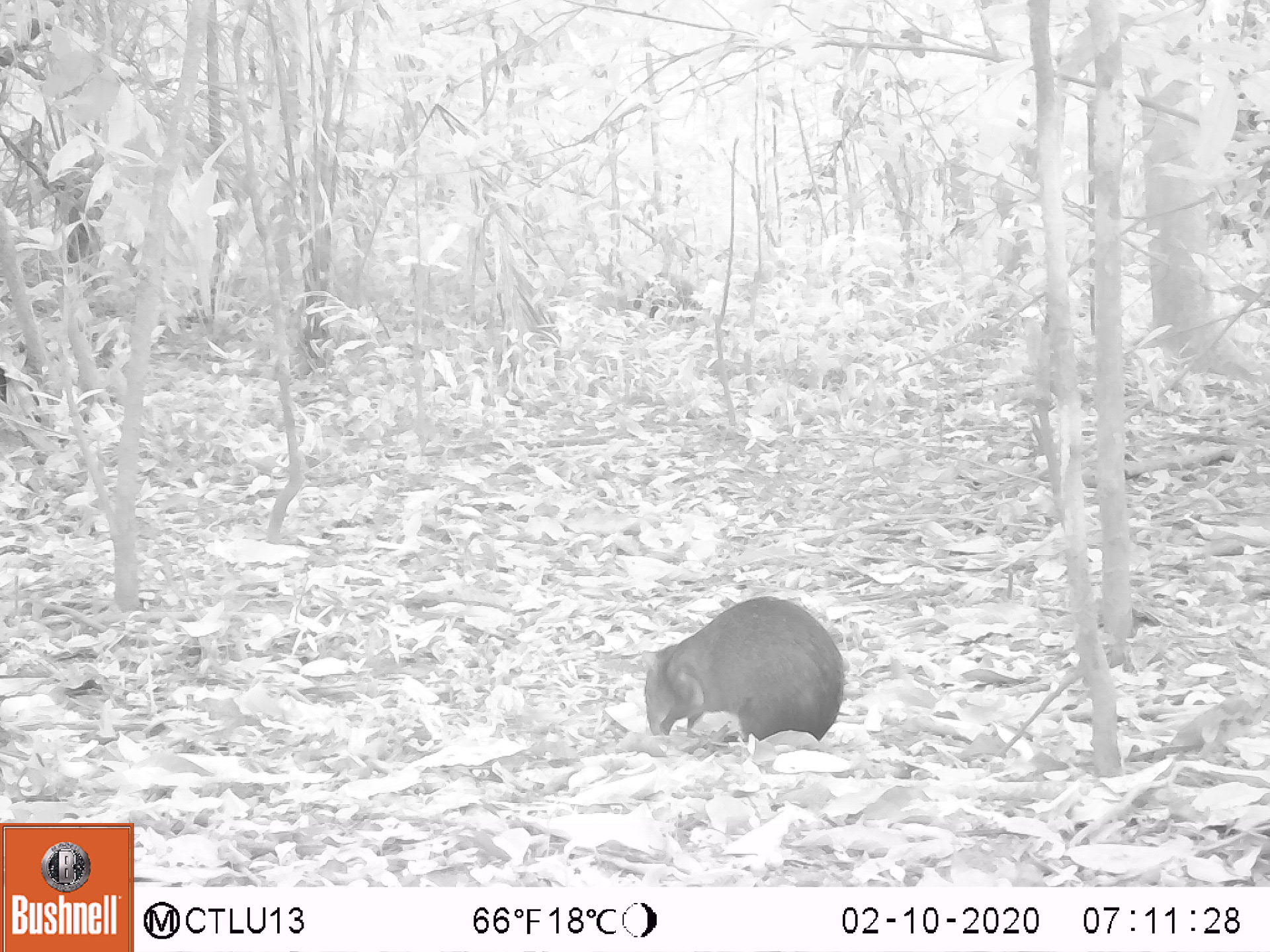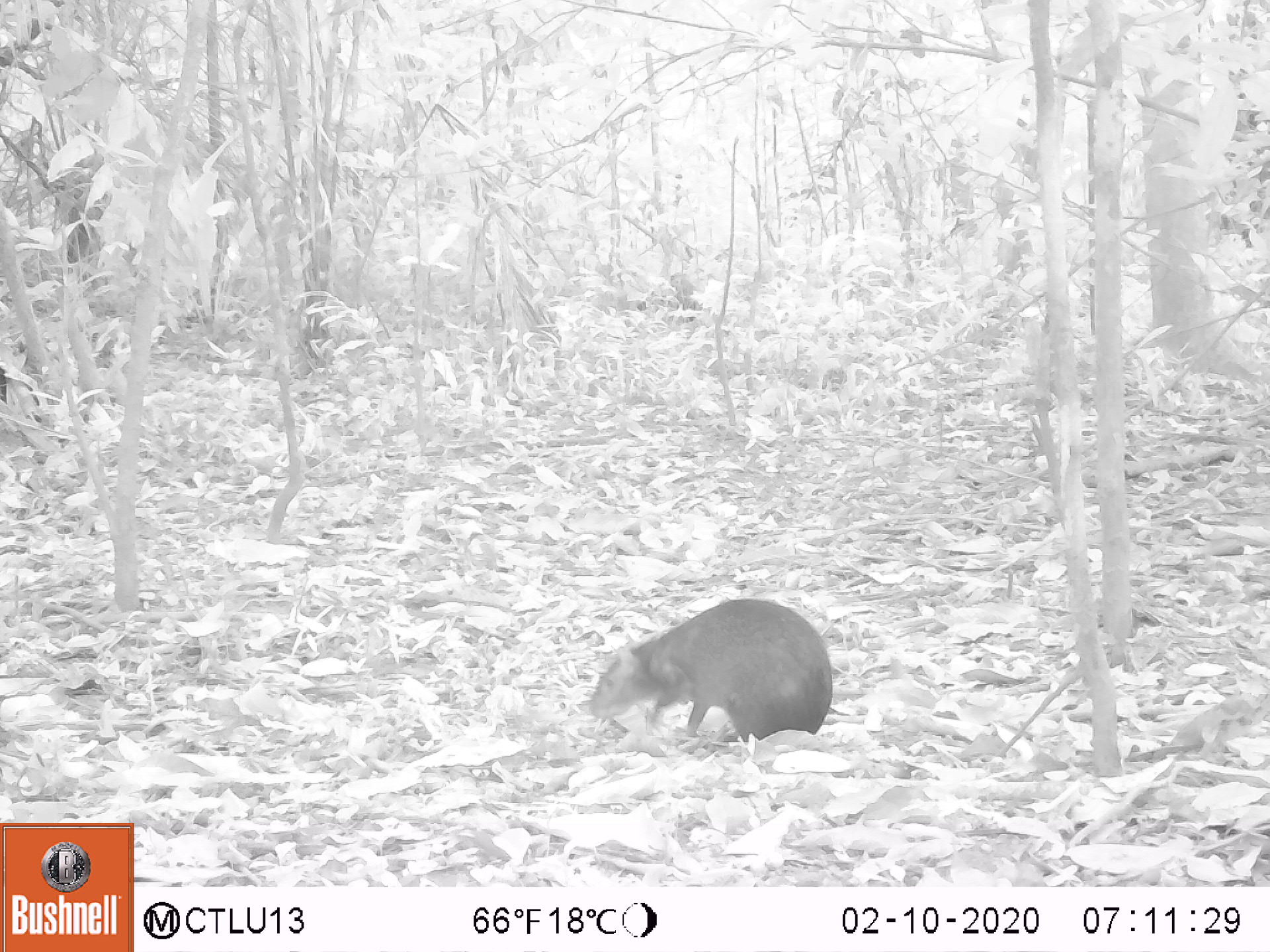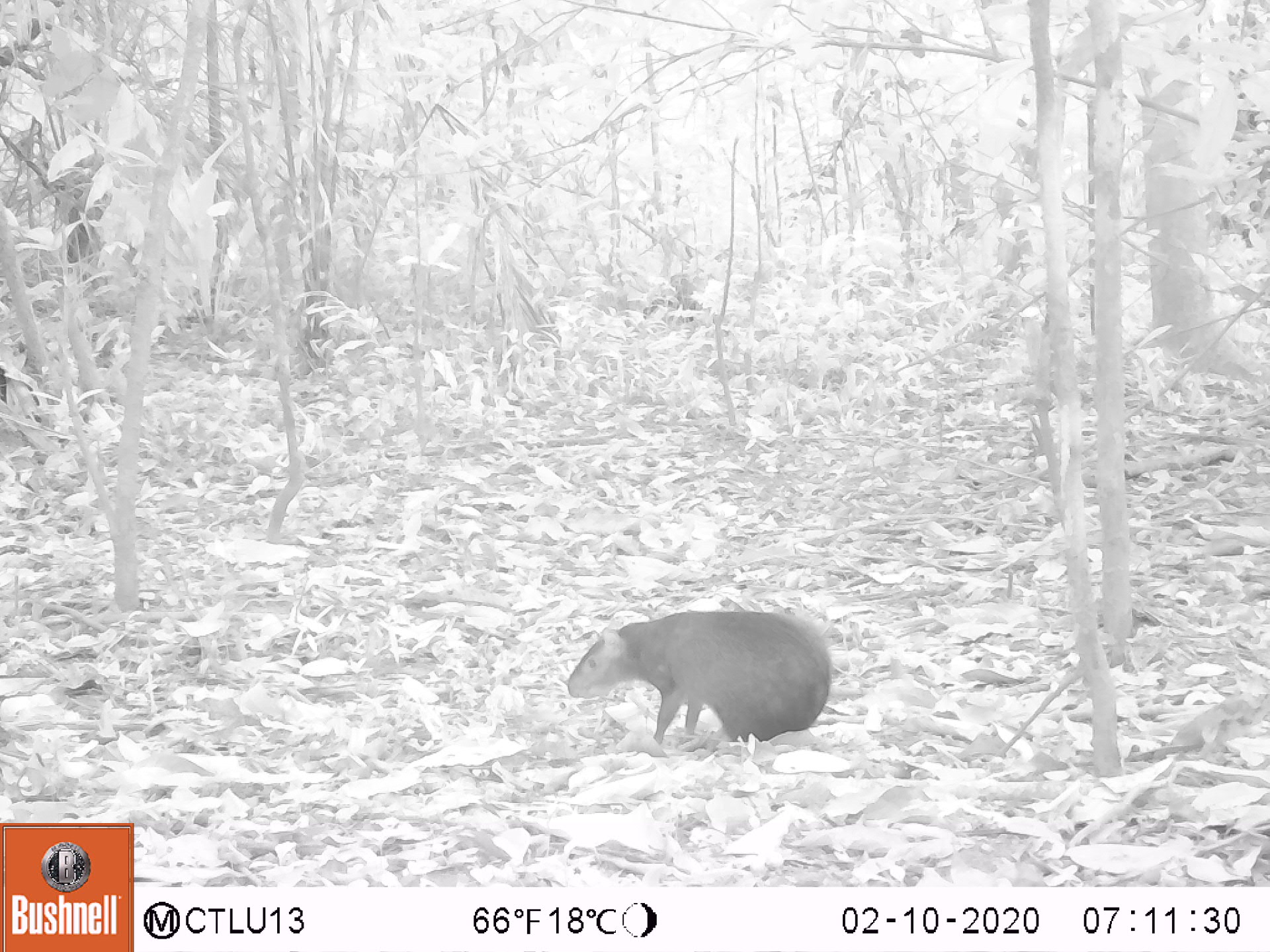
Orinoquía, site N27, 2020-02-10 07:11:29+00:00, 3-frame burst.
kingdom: Animalia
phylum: Chordata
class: Mammalia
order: Rodentia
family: Dasyproctidae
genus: Dasyprocta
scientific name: Dasyprocta fuliginosa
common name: black agouti